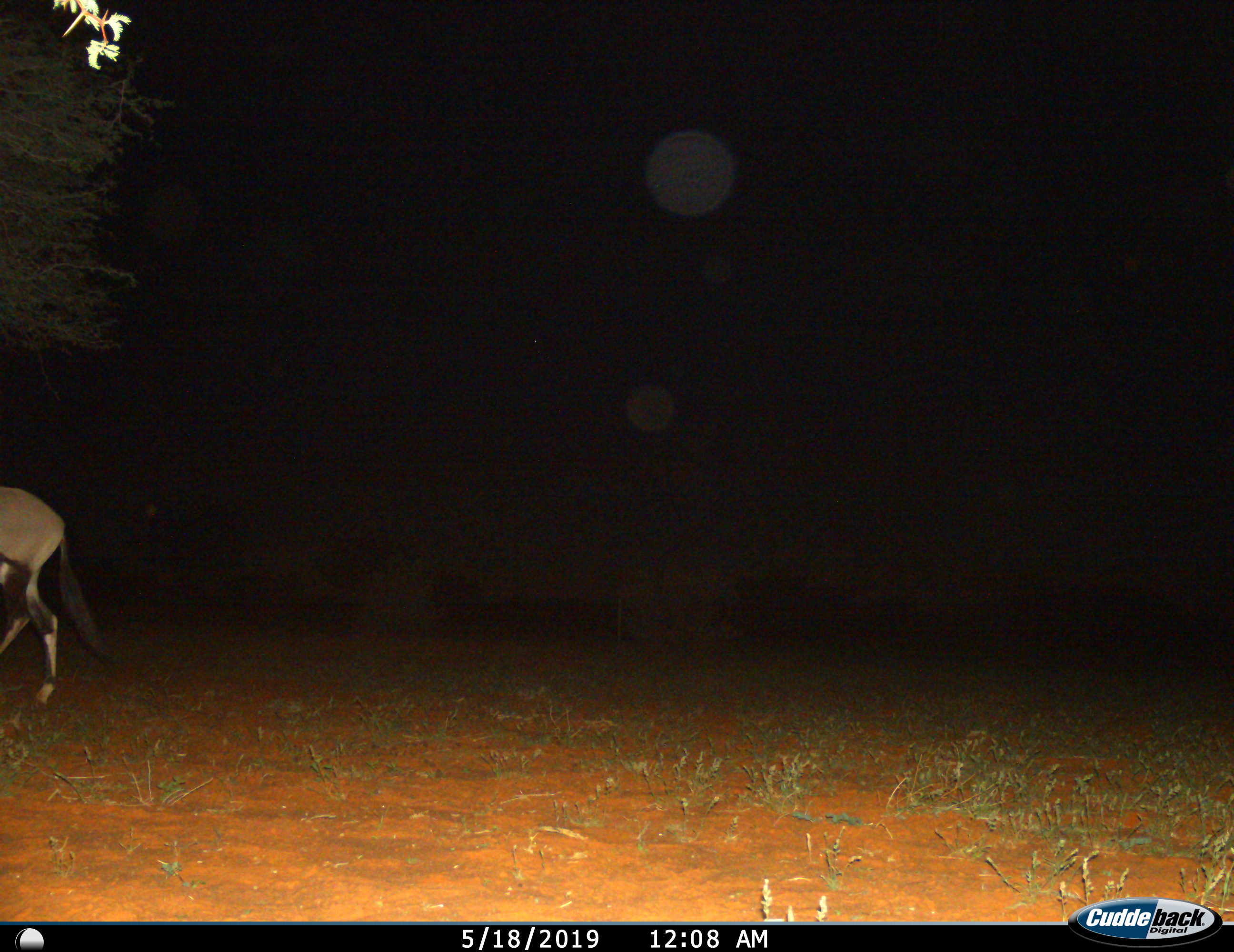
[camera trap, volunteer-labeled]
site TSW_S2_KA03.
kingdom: Animalia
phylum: Chordata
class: Mammalia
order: Artiodactyla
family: Bovidae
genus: Oryx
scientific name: Oryx gazella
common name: gemsbok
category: oryx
Oryx (gemsbok) (Oryx gazella), count 1. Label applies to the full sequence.